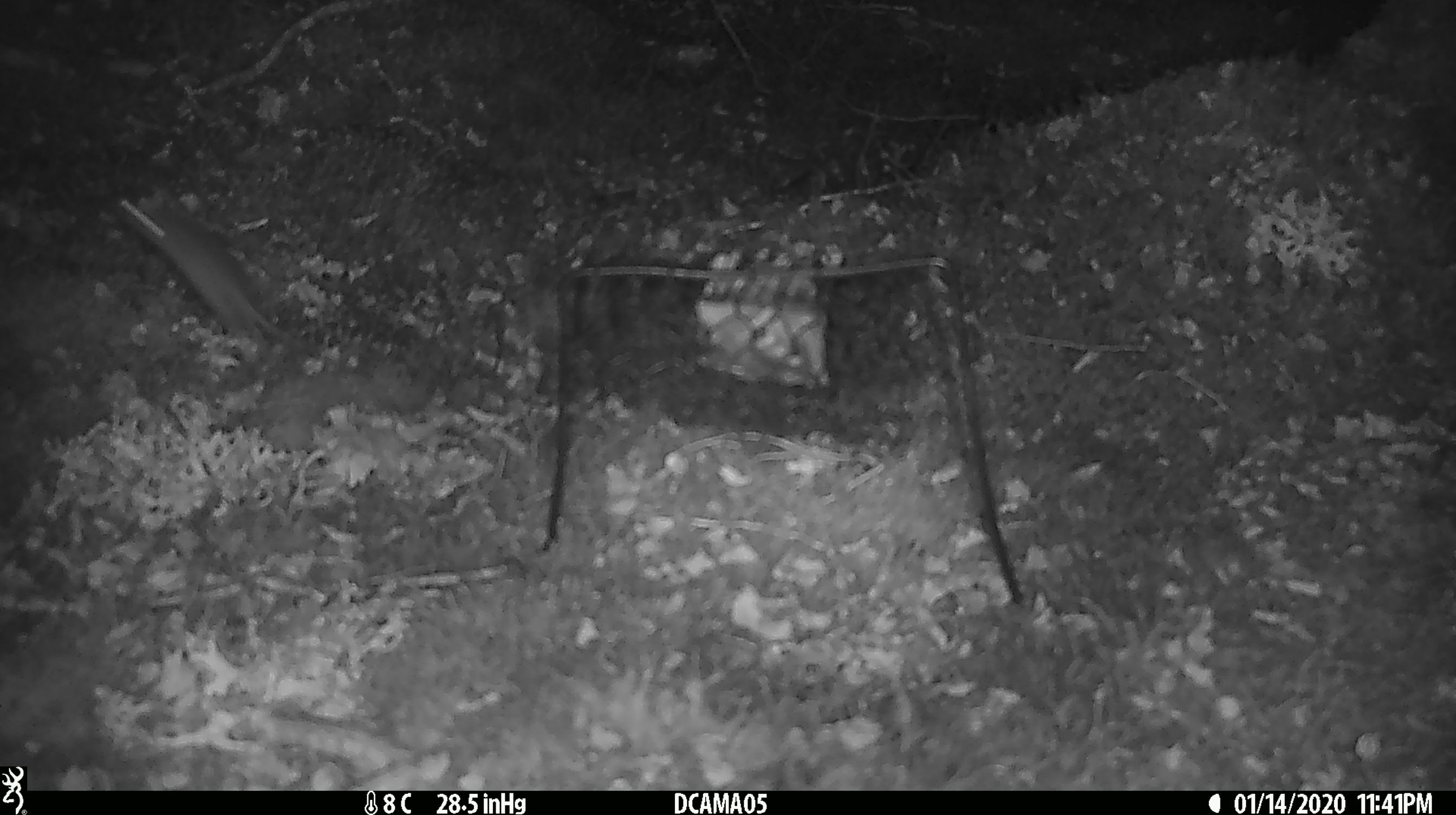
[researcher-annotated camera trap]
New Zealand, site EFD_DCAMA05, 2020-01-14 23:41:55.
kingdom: Animalia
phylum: Chordata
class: Mammalia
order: Rodentia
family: Muridae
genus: Mus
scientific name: Mus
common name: mouse